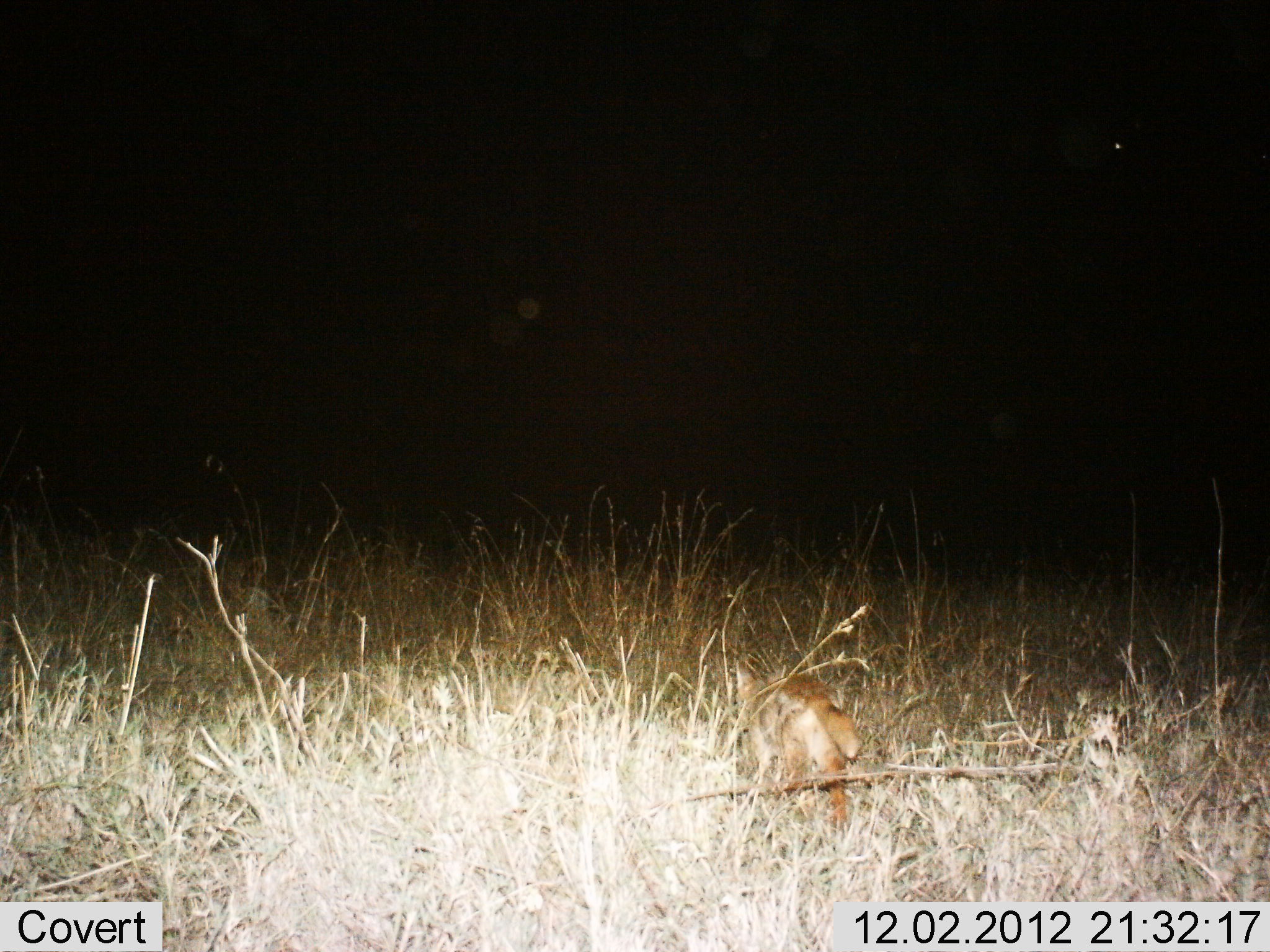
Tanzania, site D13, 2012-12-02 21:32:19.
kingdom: Animalia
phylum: Chordata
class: Mammalia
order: Carnivora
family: Felidae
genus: Felis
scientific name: Felis lybica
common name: african wild cat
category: wildcat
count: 1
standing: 29%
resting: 0%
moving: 71%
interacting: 0%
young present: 0%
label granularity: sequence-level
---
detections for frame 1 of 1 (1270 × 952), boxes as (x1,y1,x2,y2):
animal: (729,648,865,846)